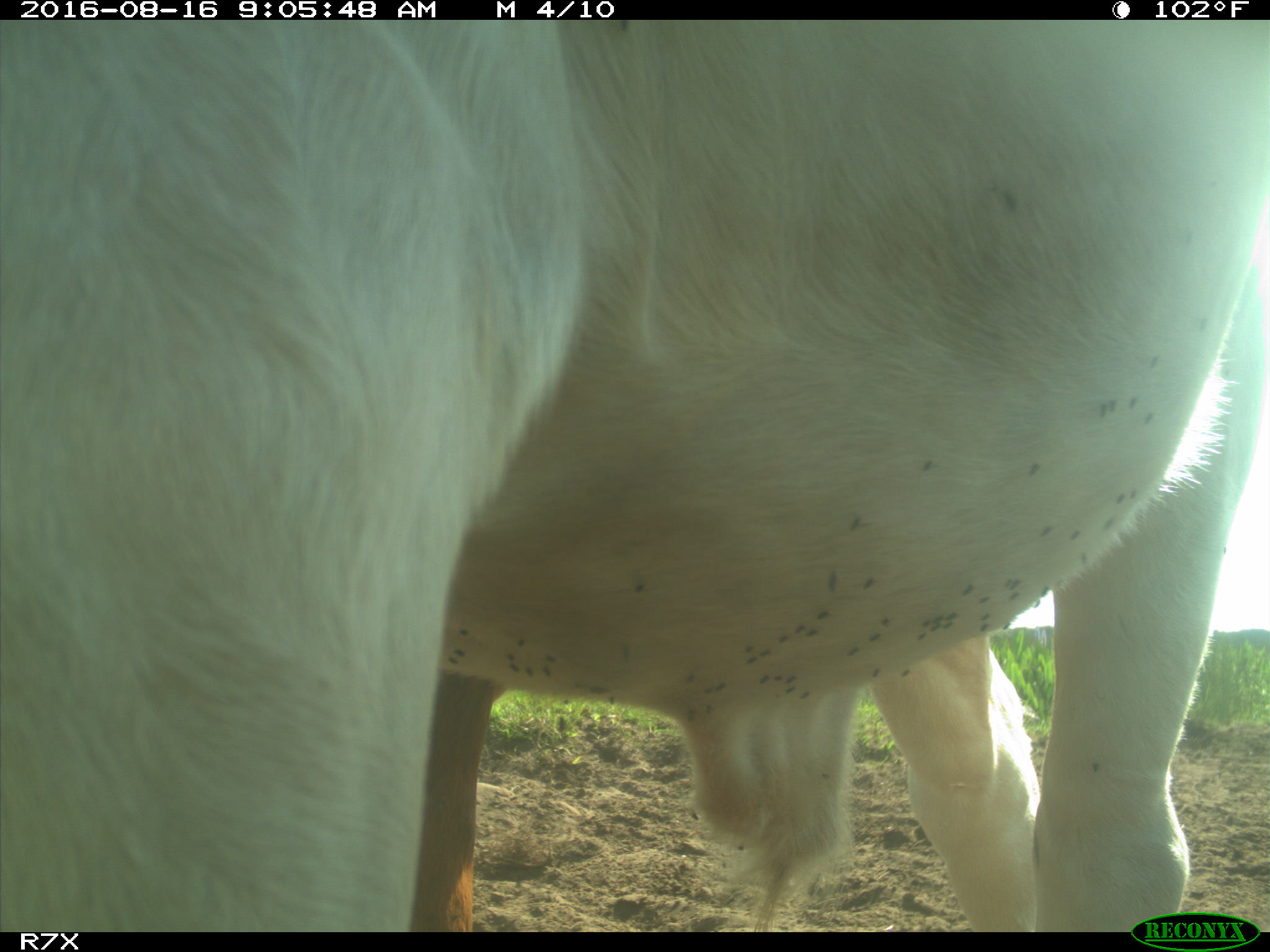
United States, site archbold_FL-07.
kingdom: Animalia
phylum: Chordata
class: Mammalia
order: Artiodactyla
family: Bovidae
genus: Bos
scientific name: Bos taurus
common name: domestic cow